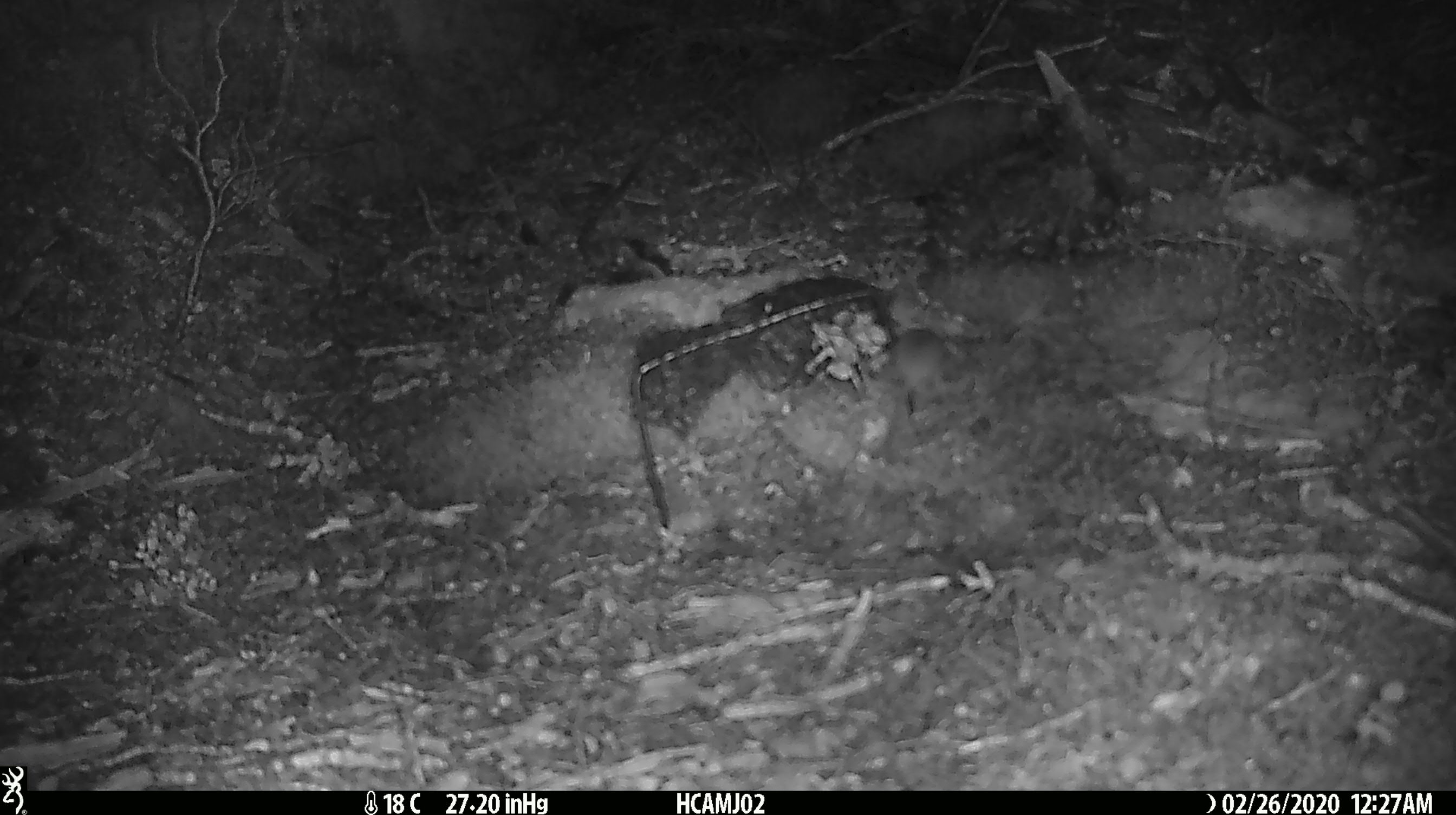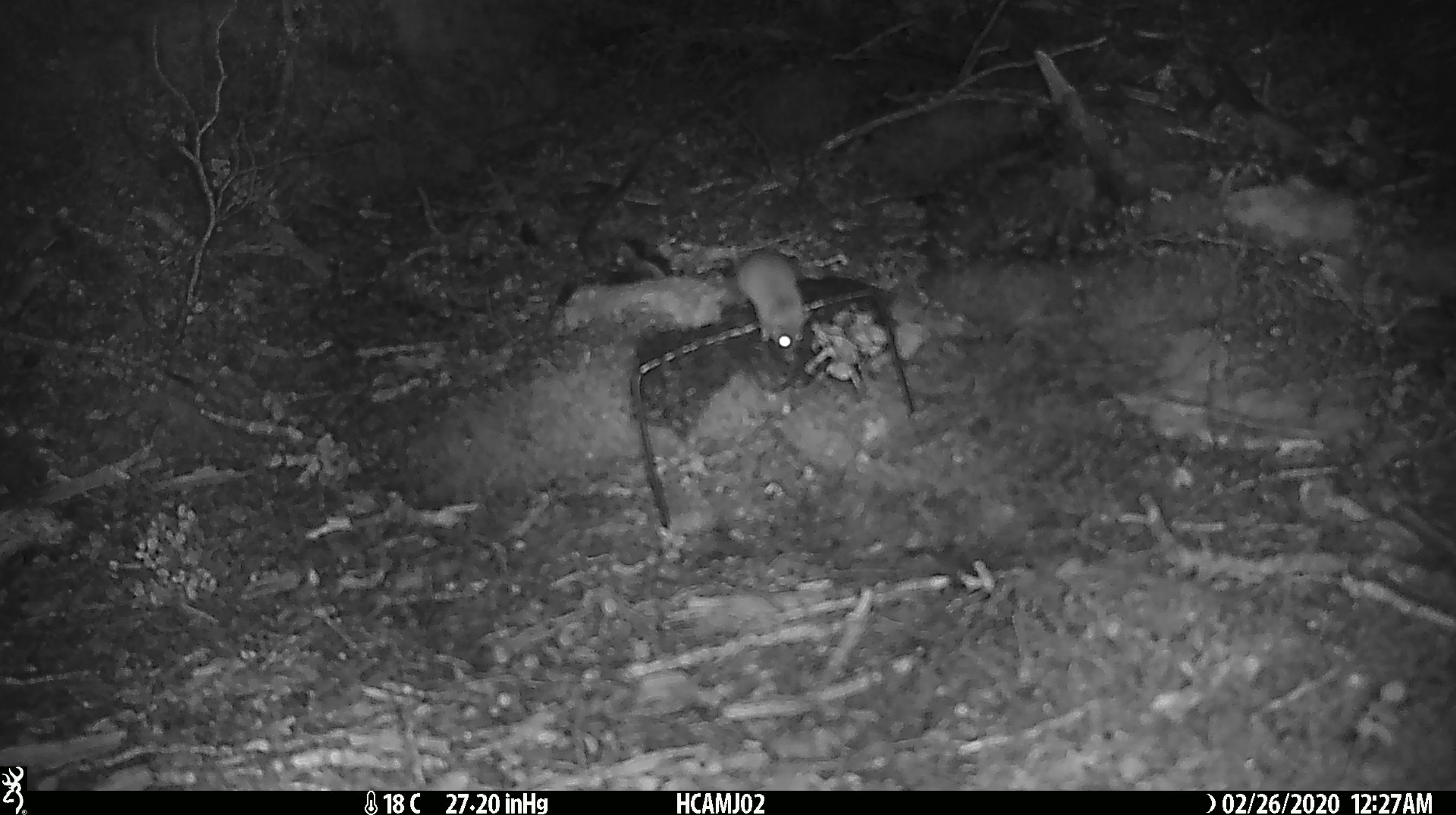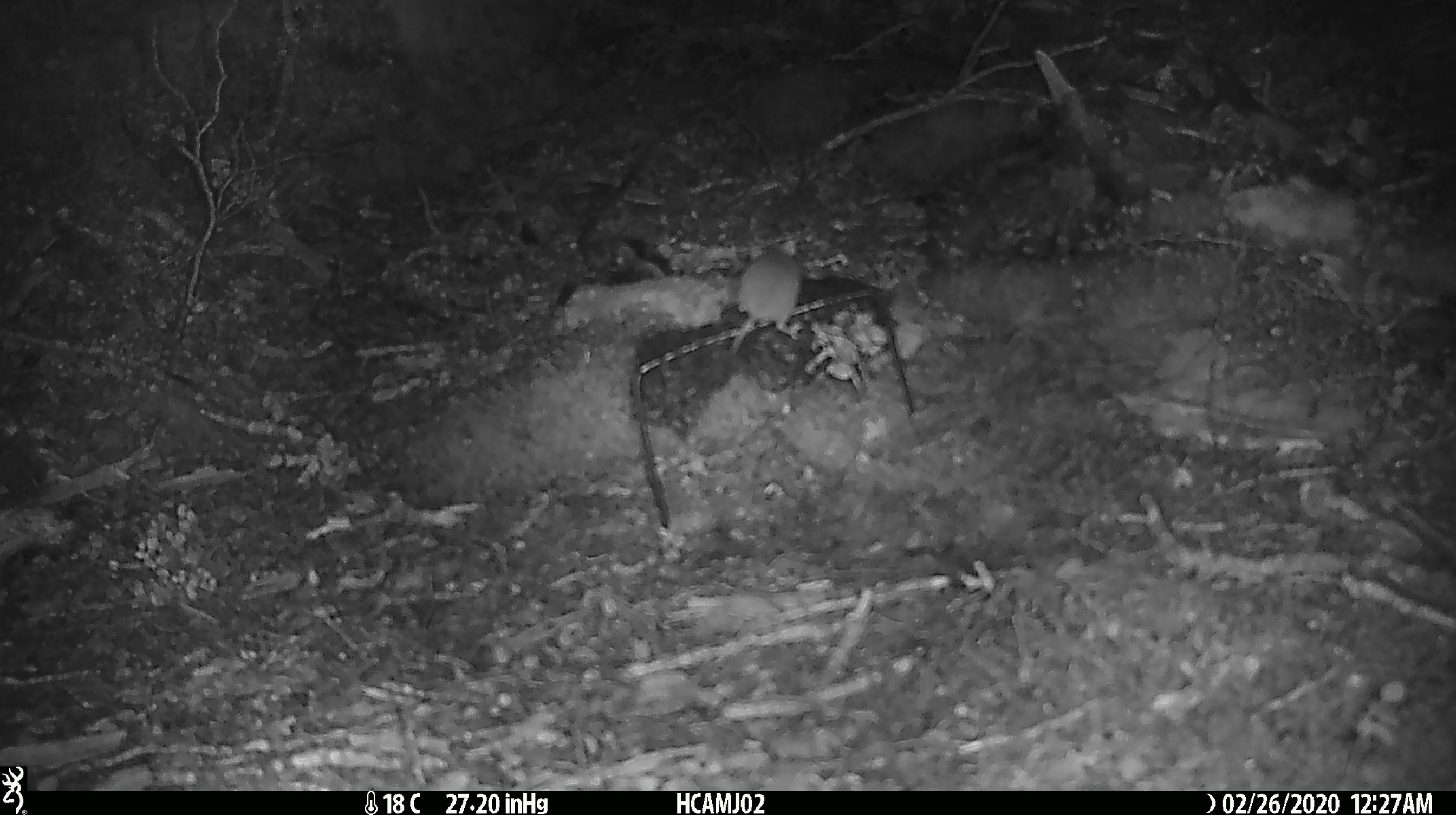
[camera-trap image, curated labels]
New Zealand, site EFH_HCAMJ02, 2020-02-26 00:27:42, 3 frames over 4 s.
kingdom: Animalia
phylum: Chordata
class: Mammalia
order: Rodentia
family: Muridae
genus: Mus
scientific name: Mus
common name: mouse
Mouse (Mus).